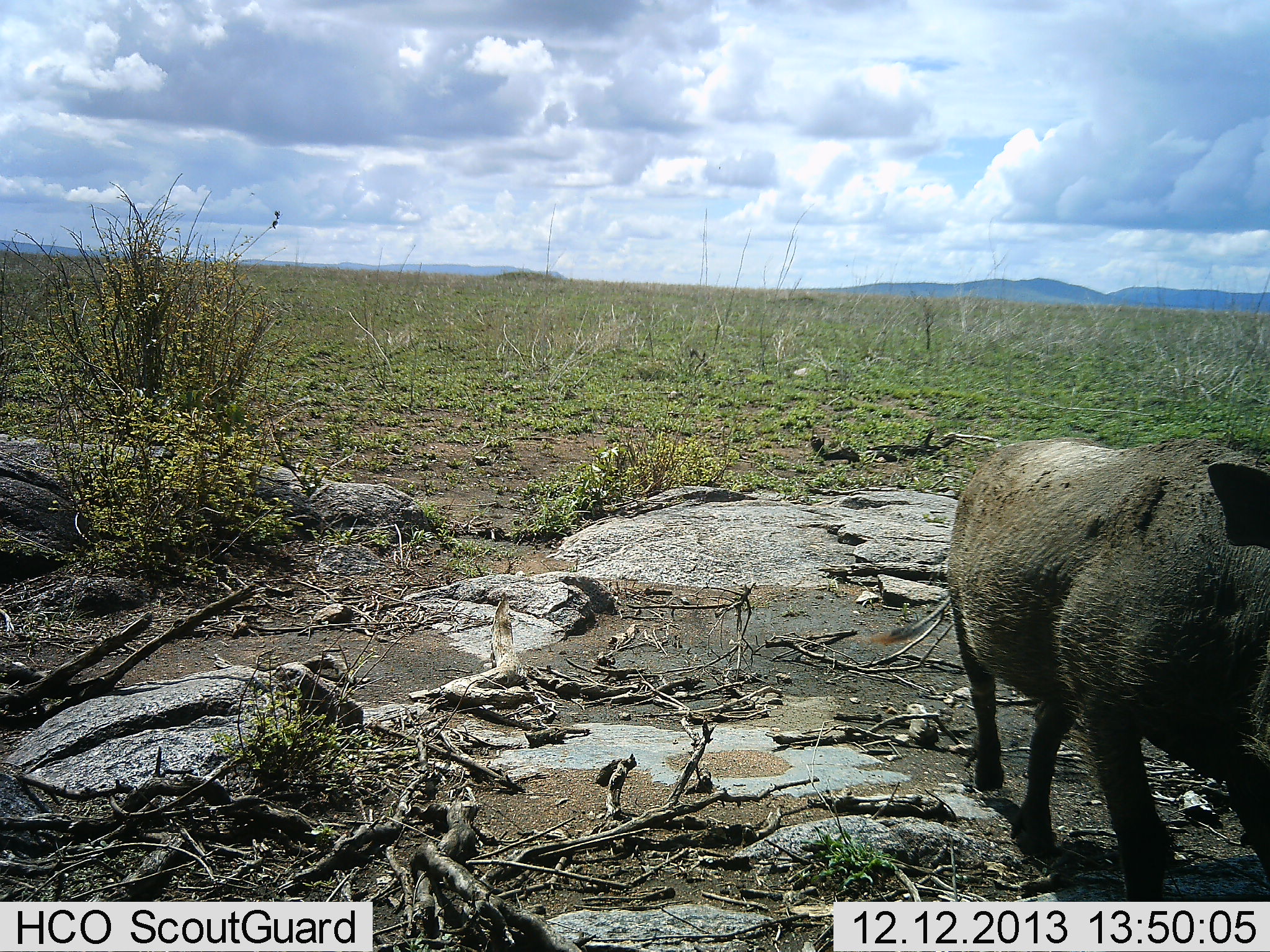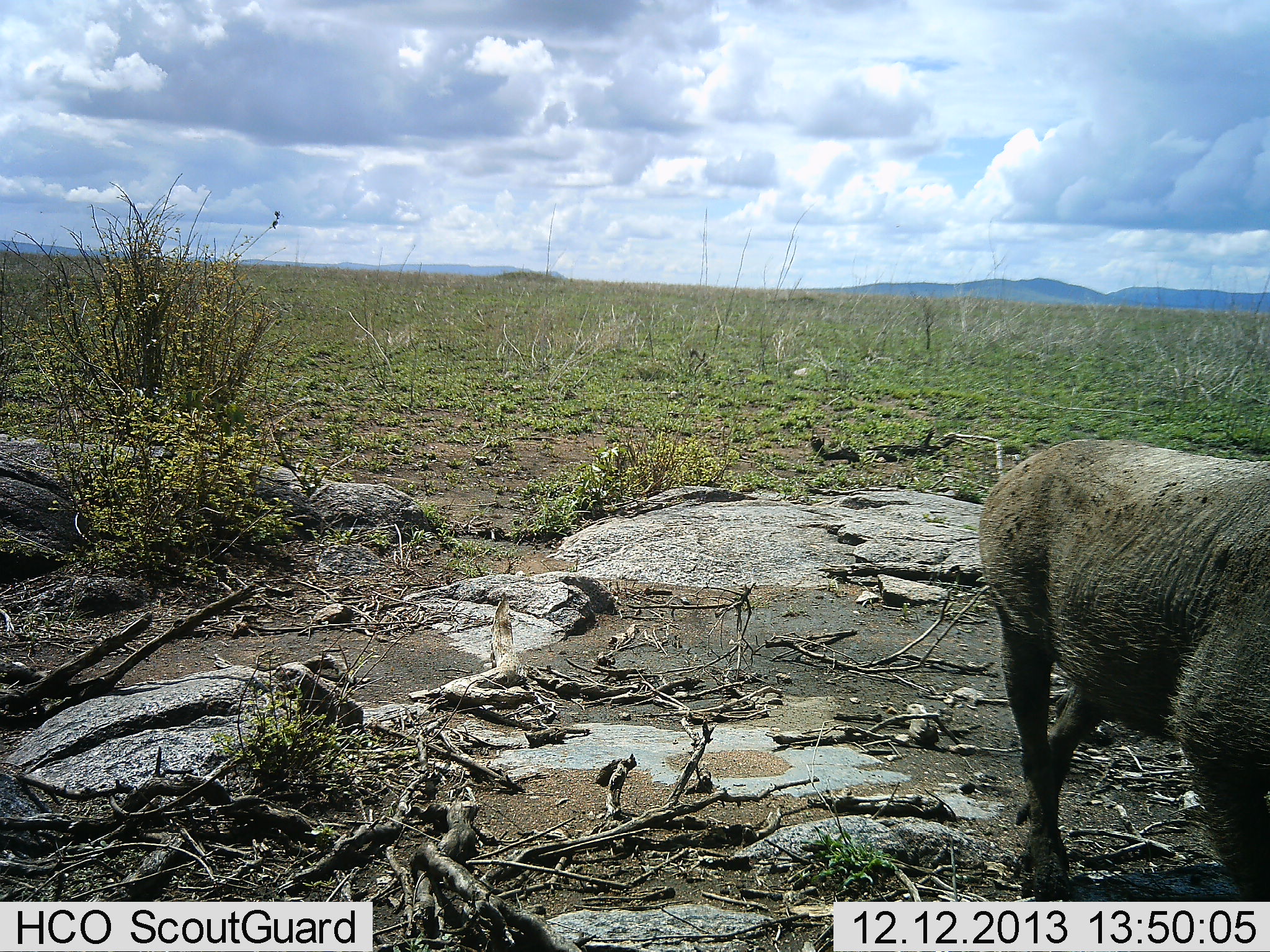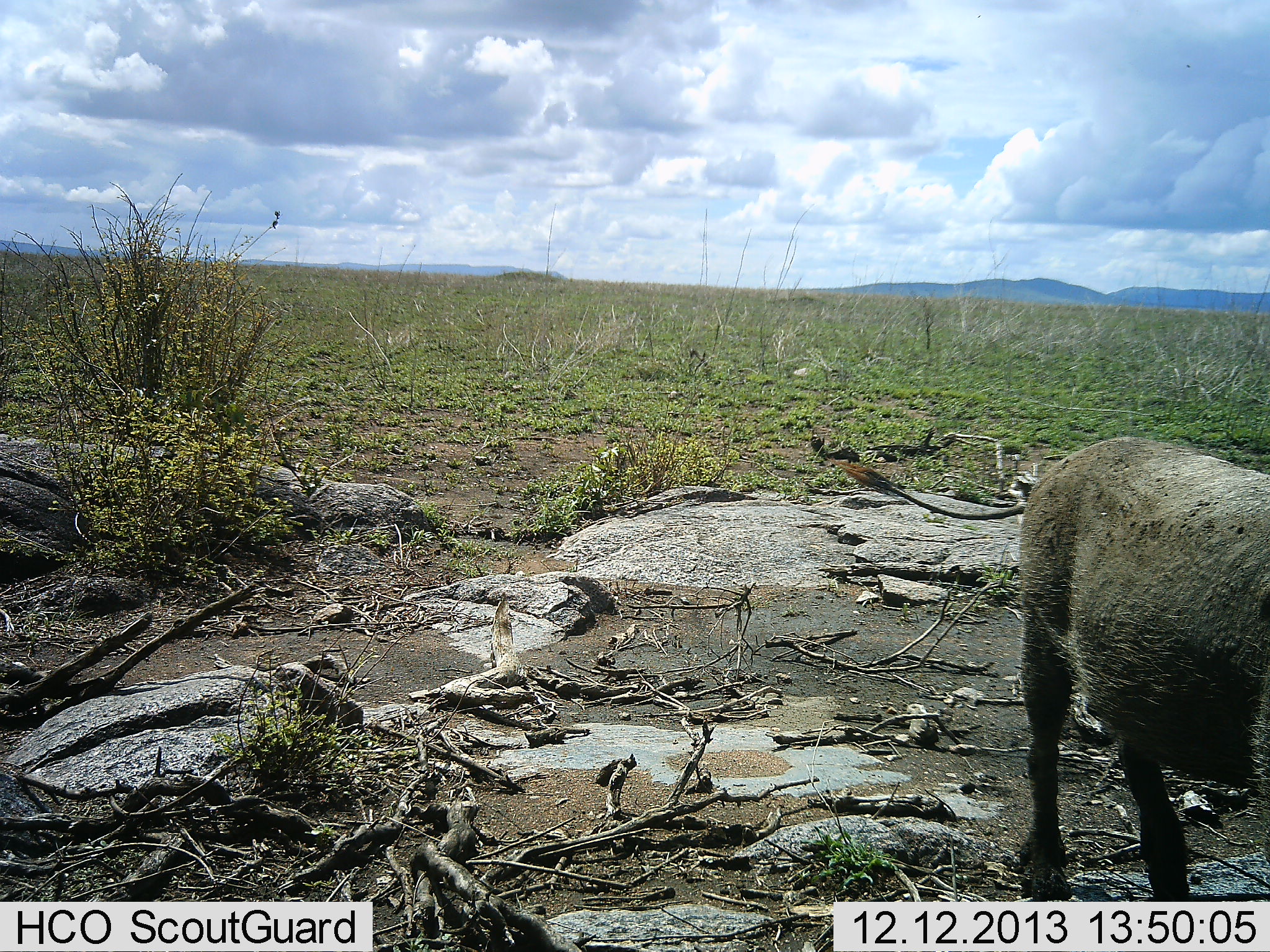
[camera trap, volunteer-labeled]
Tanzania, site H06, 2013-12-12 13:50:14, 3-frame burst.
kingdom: Animalia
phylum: Chordata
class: Mammalia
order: Artiodactyla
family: Suidae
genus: Phacochoerus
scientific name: Phacochoerus africanus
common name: warthog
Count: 1.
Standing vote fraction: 0%.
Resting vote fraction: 0%.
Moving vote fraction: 100%.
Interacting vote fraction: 0%.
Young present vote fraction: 0%.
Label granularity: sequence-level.